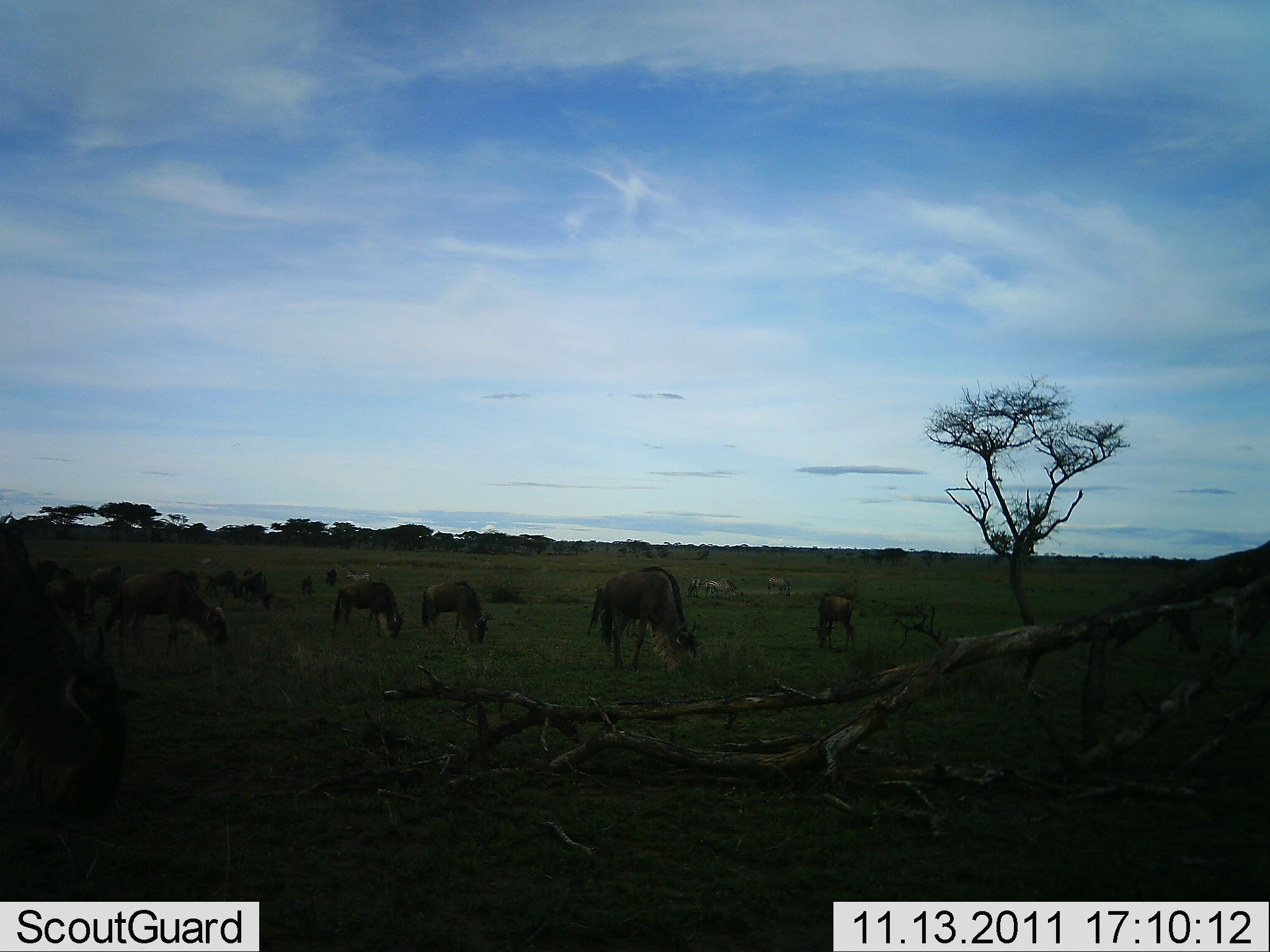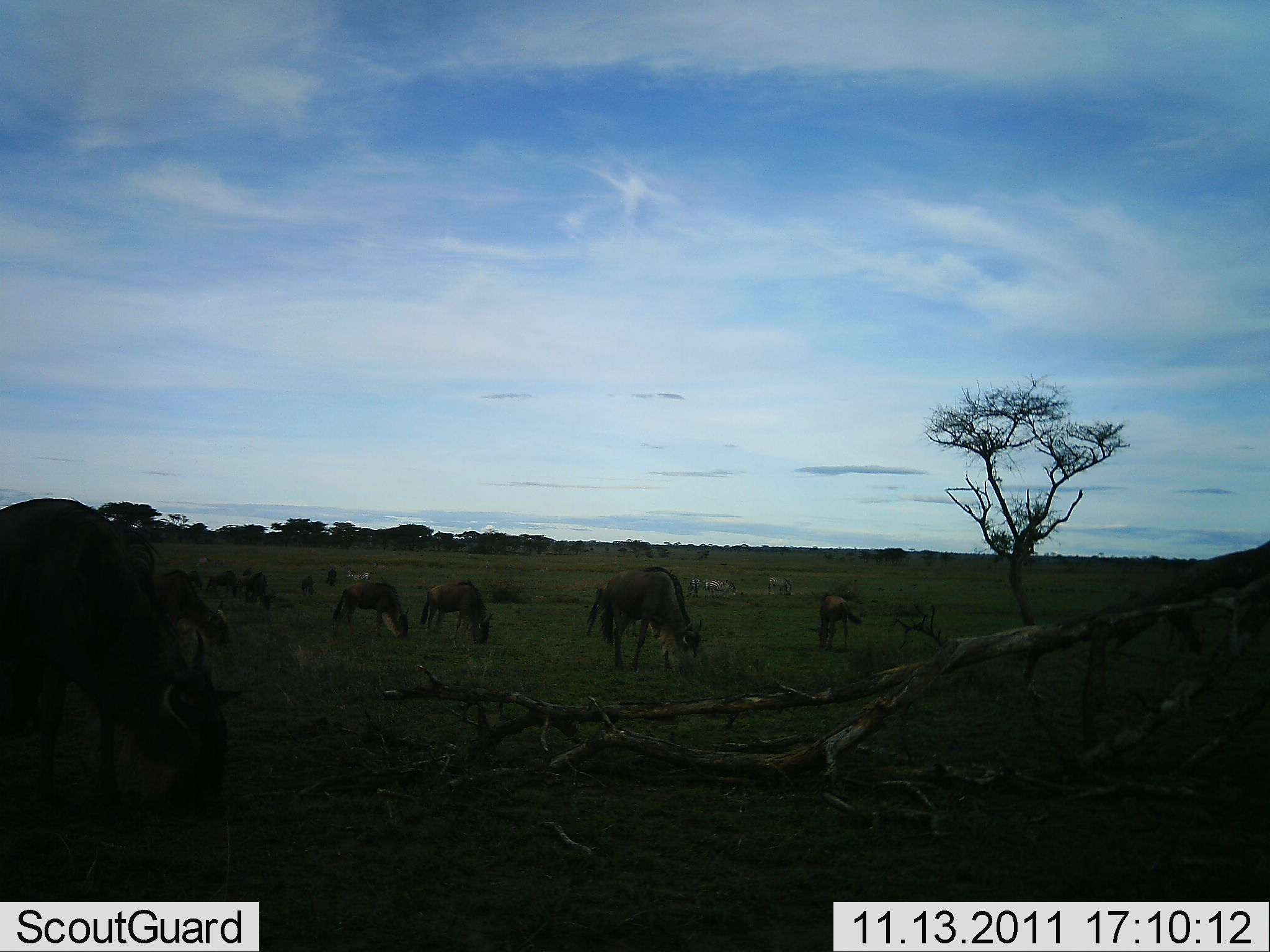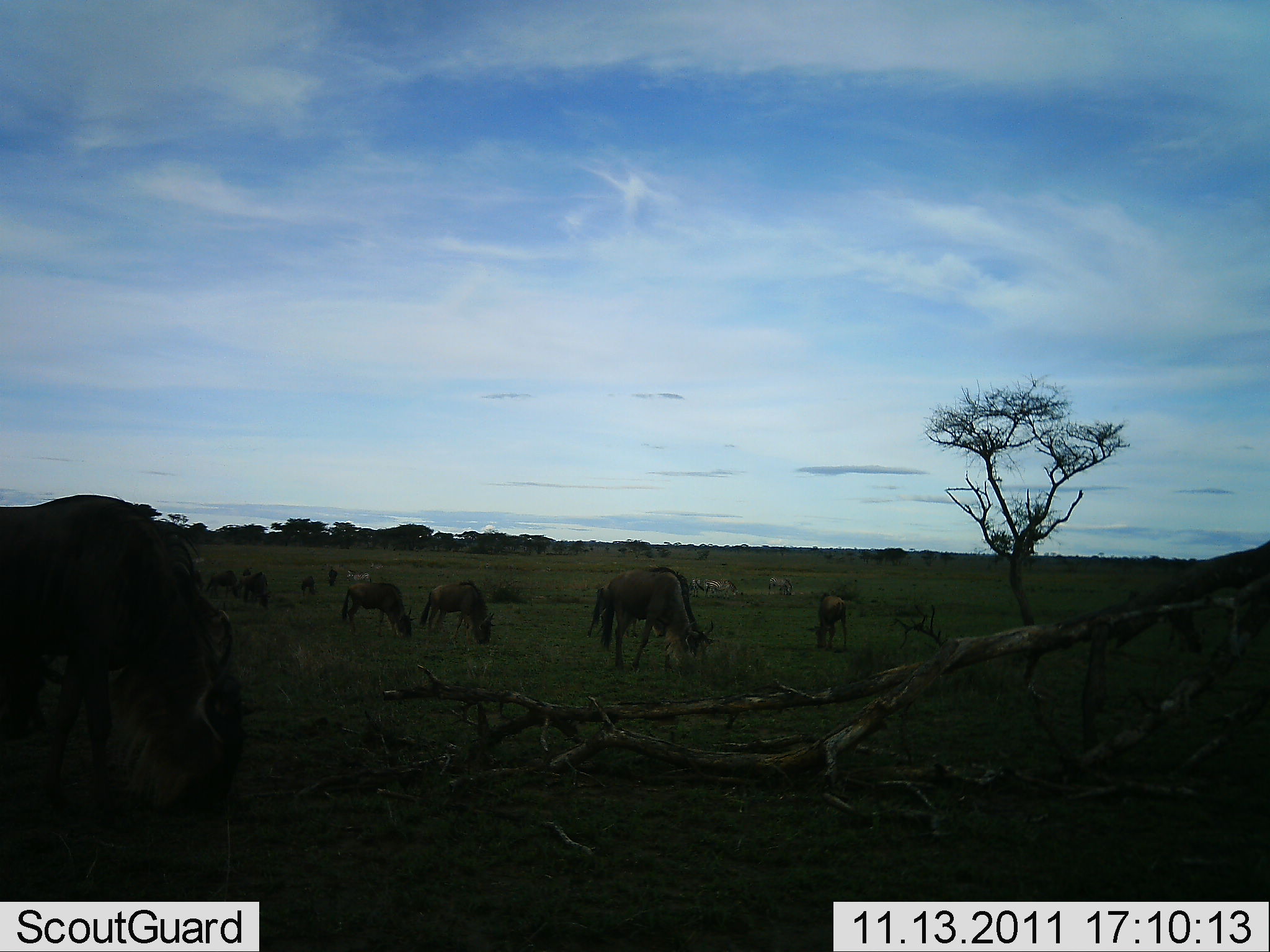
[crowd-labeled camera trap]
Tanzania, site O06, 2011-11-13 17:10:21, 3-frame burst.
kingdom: Animalia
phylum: Chordata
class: Mammalia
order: Artiodactyla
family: Bovidae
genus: Connochaetes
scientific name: Connochaetes taurinus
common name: blue wildebeest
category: wildebeest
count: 10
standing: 18%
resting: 0%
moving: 24%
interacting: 0%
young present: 6%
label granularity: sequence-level